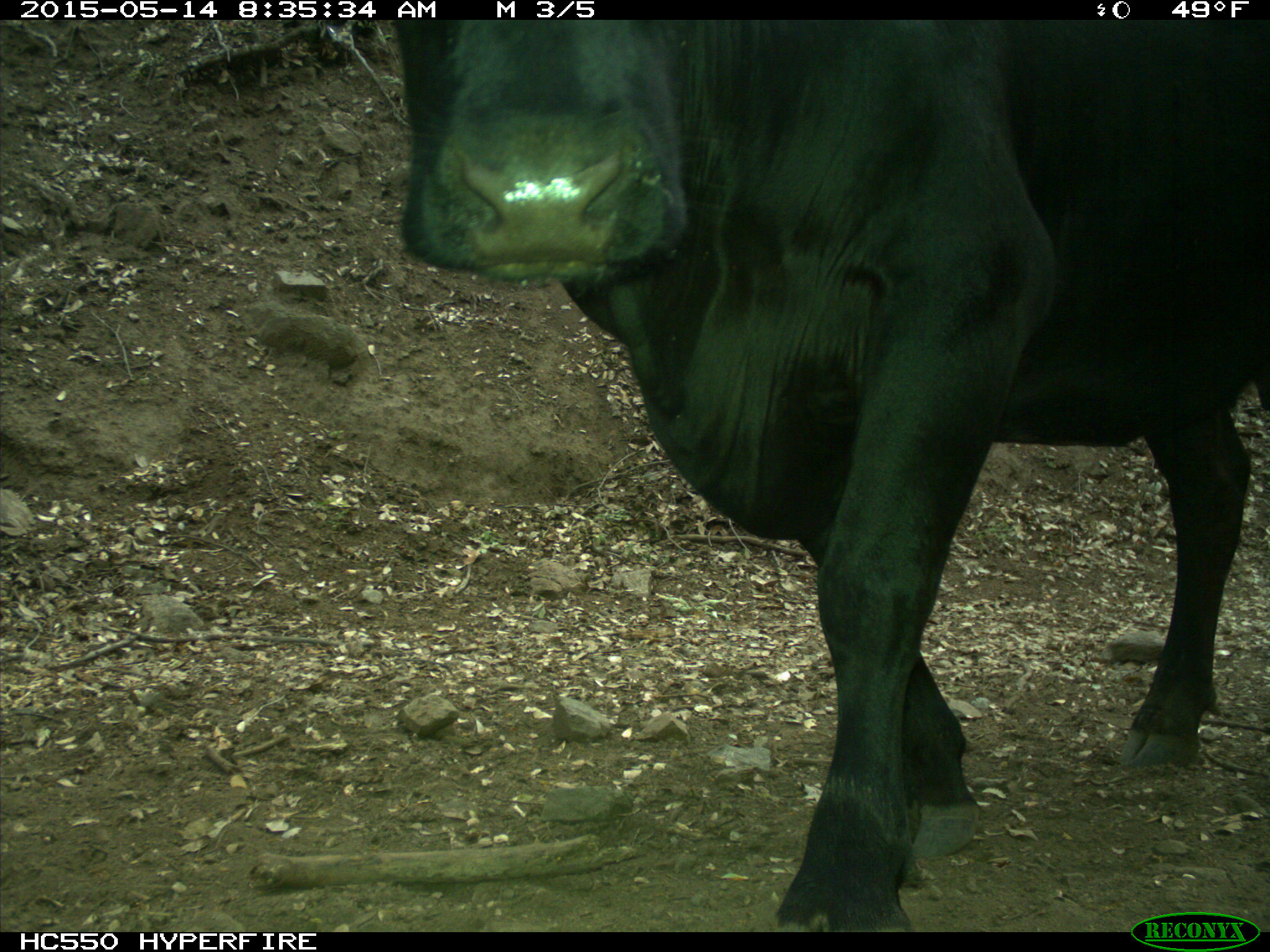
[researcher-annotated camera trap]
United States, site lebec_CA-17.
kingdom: Animalia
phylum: Chordata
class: Mammalia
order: Artiodactyla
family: Bovidae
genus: Bos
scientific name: Bos taurus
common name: domestic cow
Bos taurus (domestic cow).